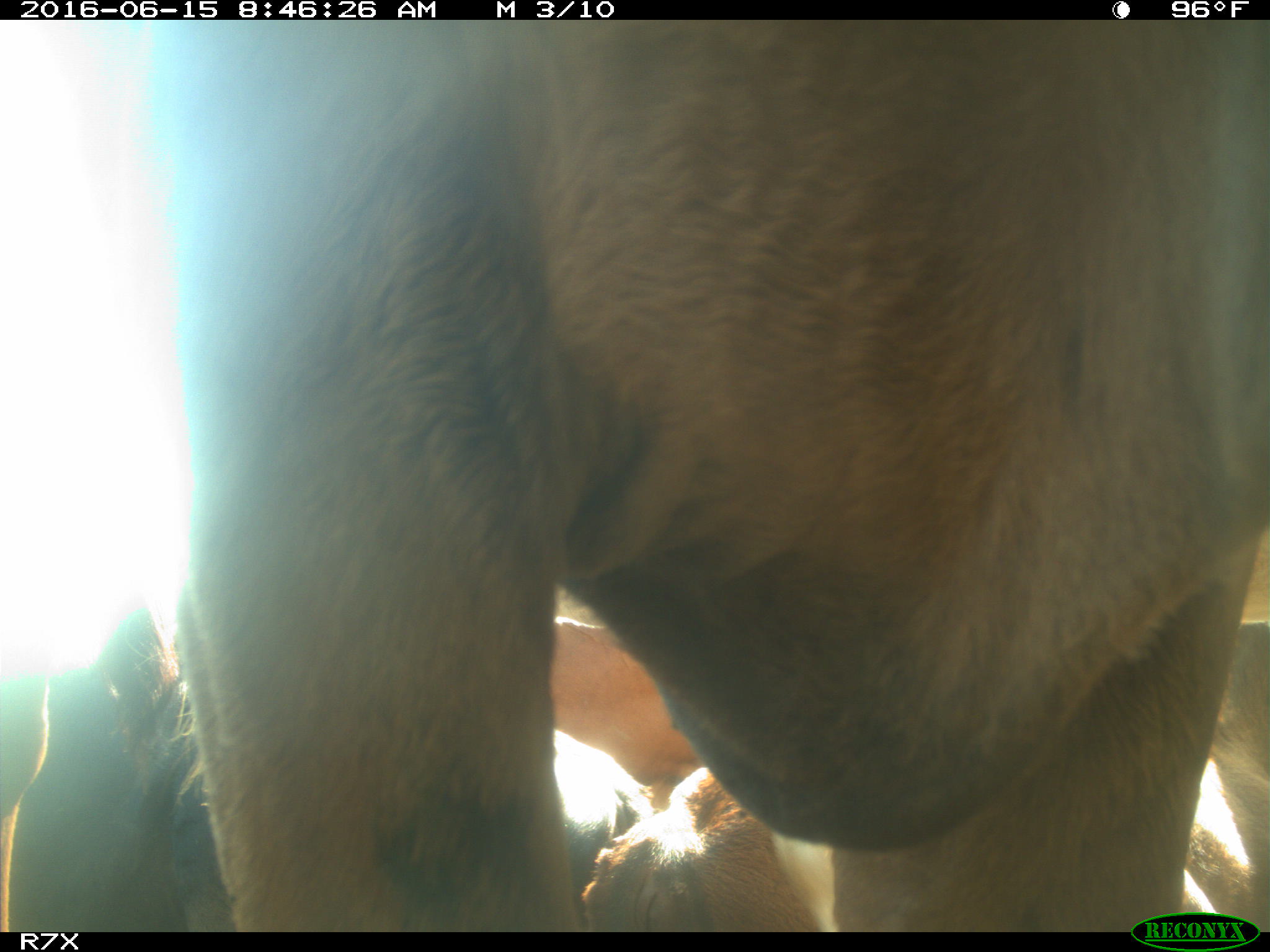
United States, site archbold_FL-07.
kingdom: Animalia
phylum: Chordata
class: Mammalia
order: Artiodactyla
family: Bovidae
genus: Bos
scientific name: Bos taurus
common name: domestic cow